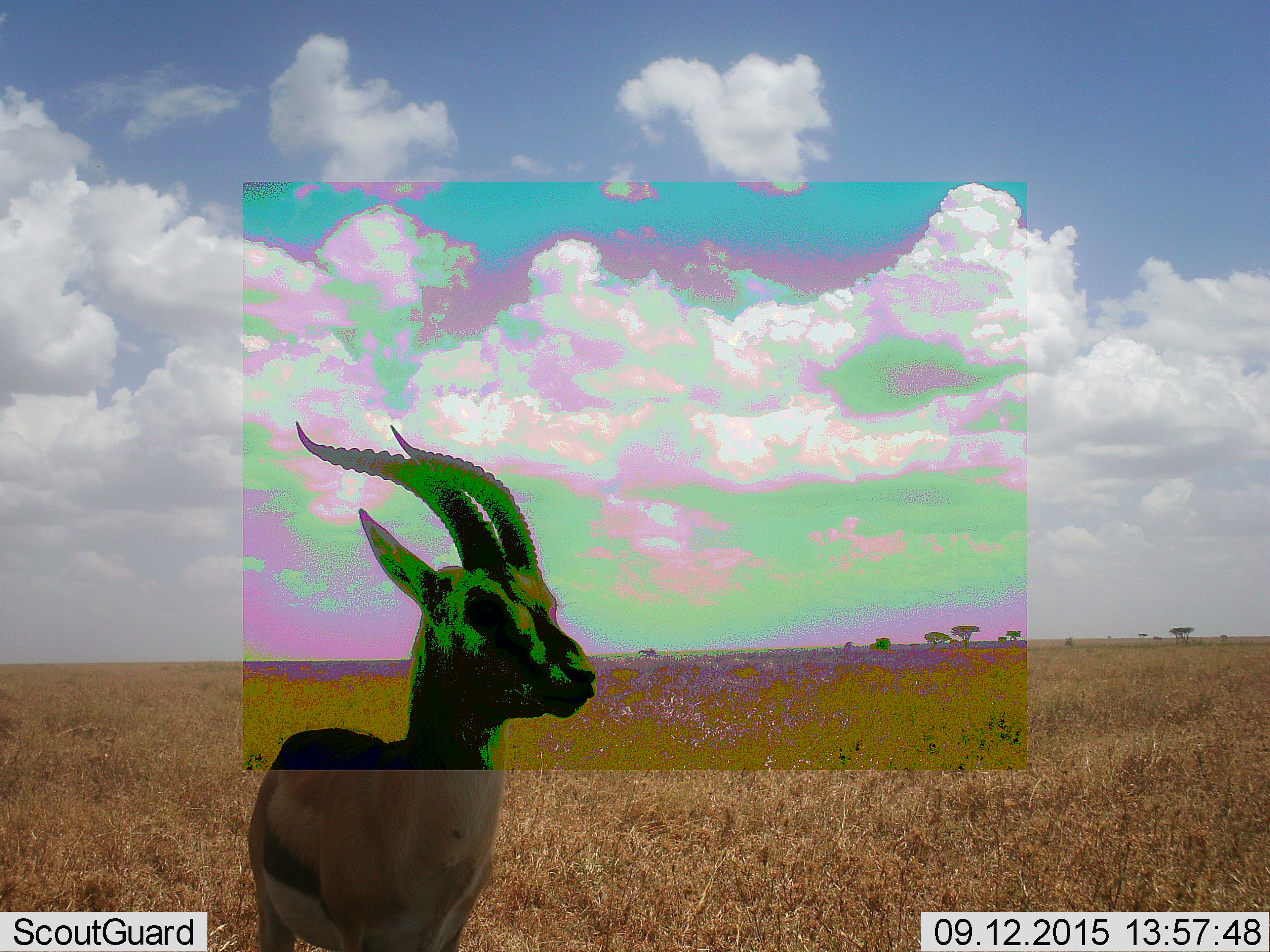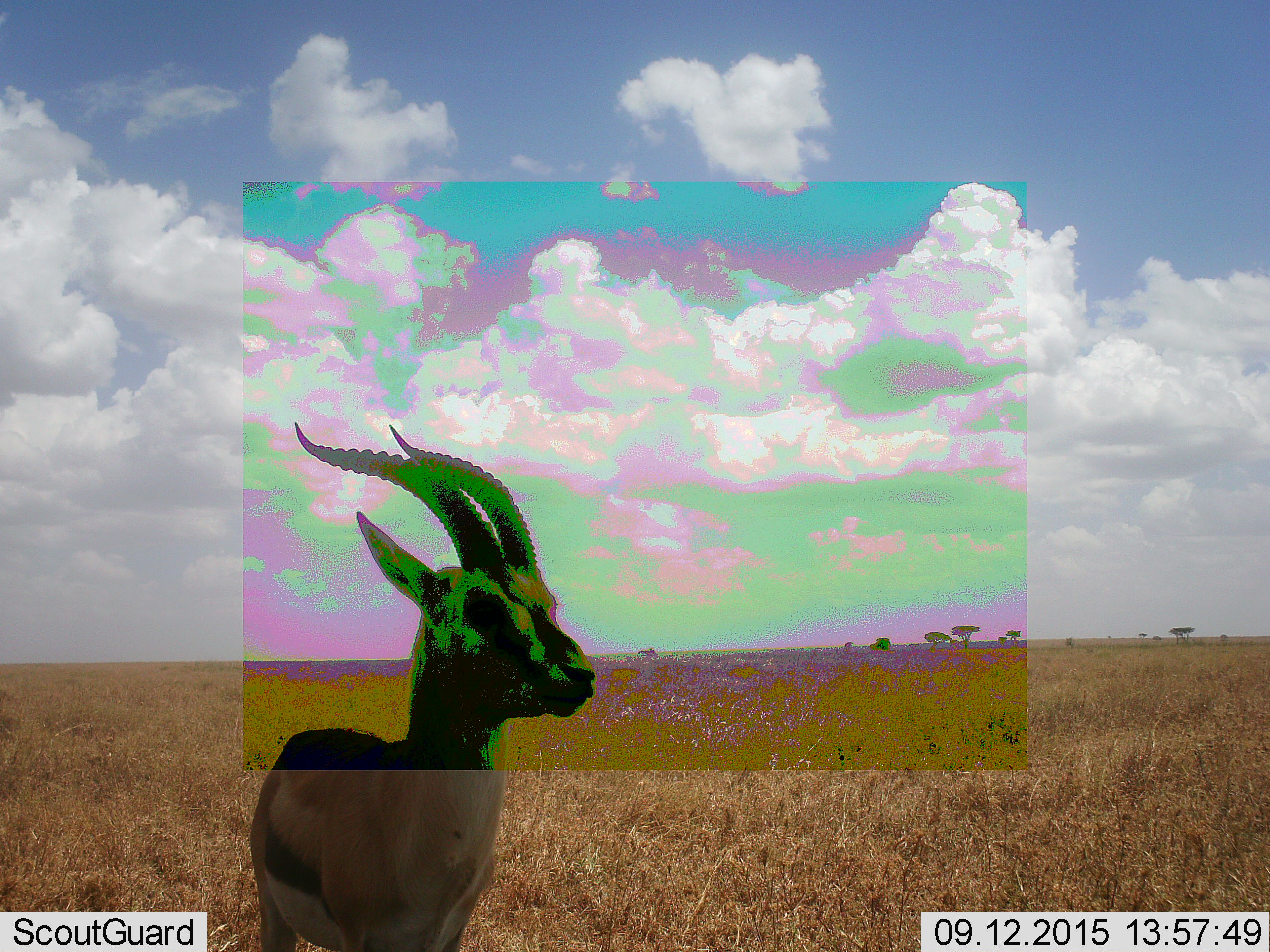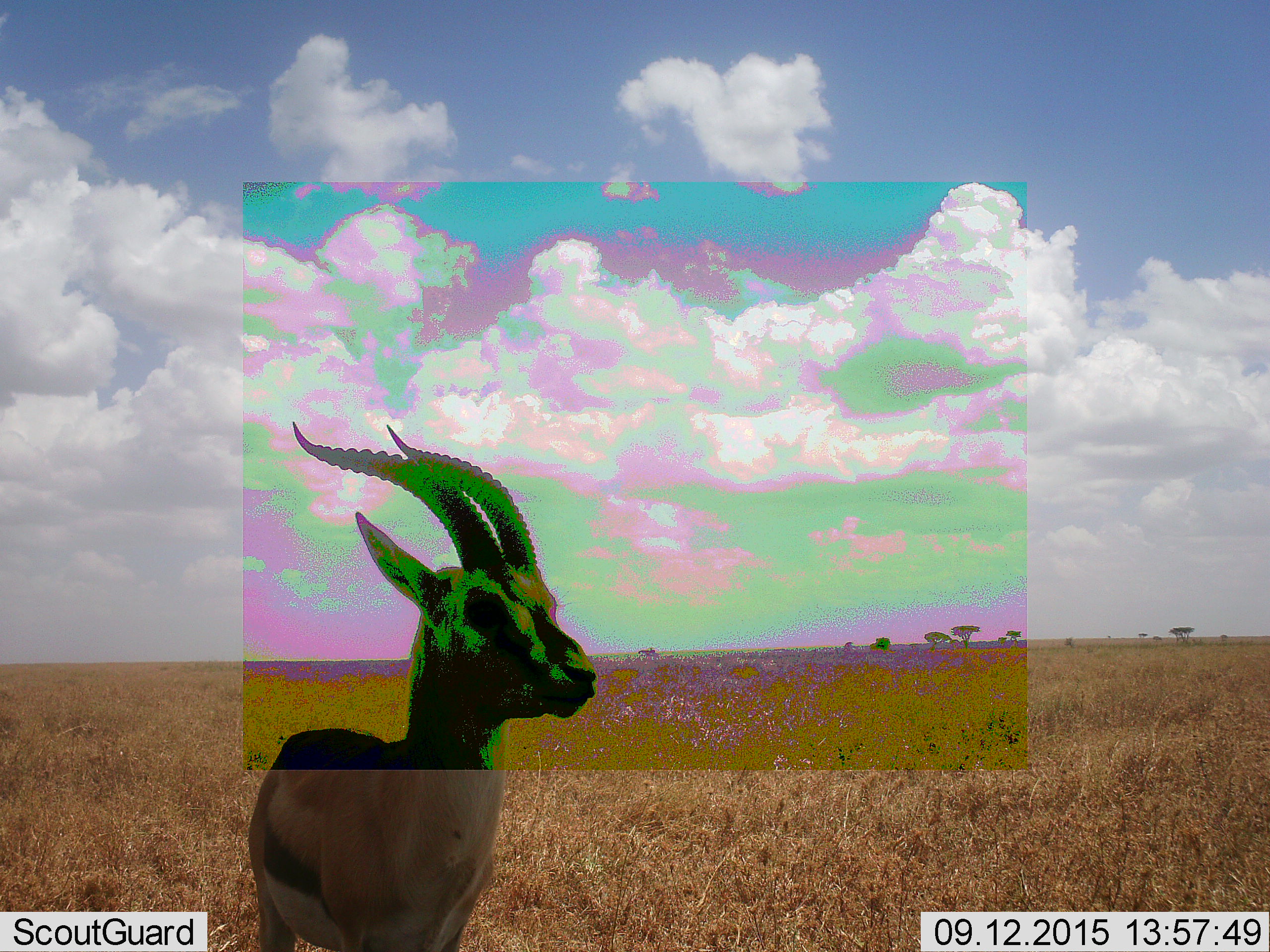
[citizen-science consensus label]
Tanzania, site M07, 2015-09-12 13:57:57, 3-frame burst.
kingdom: Animalia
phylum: Chordata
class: Mammalia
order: Artiodactyla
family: Bovidae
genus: Eudorcas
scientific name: Eudorcas thomsonii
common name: thomson's gazelle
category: gazellethomsons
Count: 1.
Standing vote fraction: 100%.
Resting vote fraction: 0%.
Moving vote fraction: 17%.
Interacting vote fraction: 0%.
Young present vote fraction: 0%.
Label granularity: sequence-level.